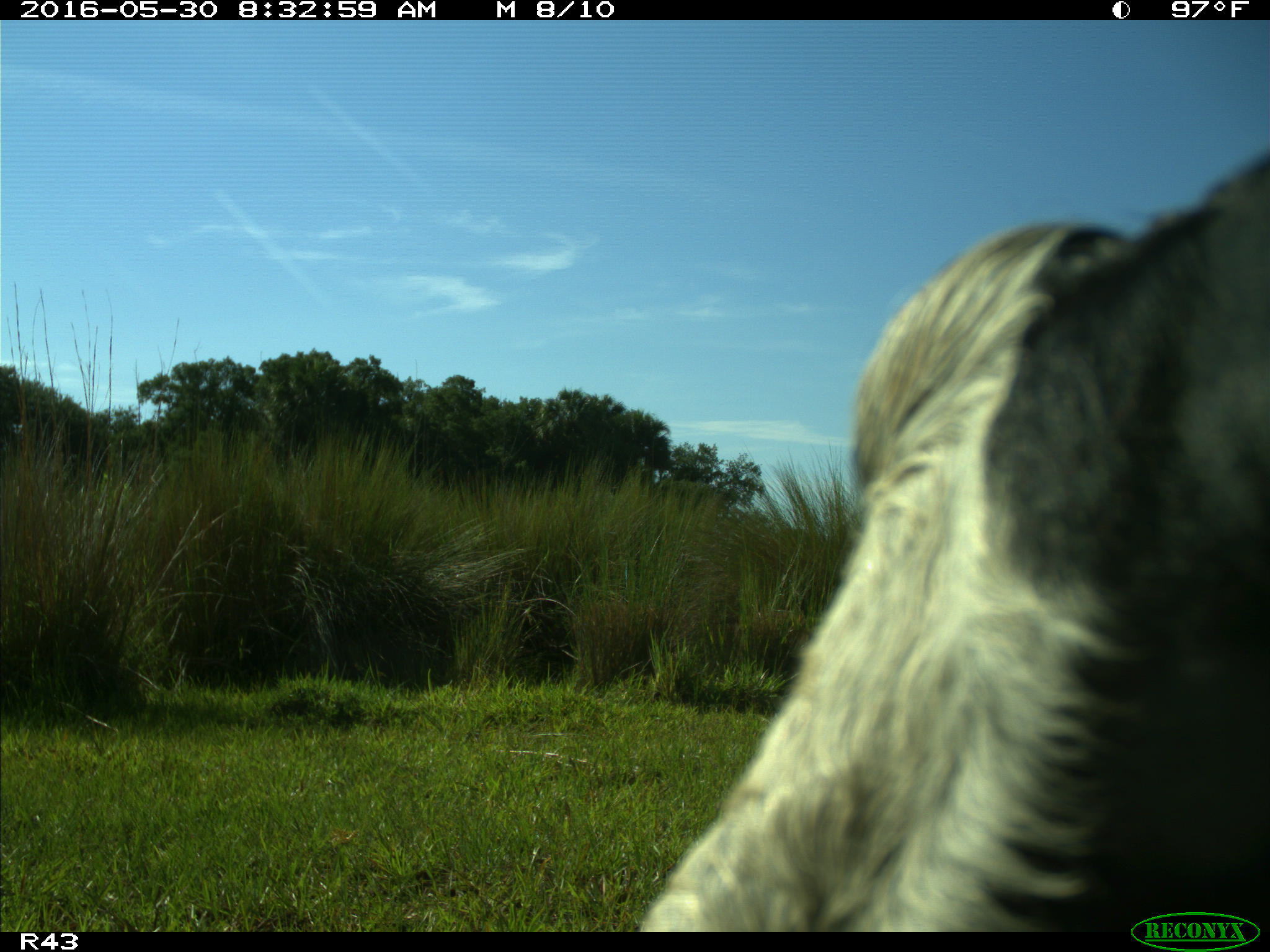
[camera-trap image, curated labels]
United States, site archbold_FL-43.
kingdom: Animalia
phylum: Chordata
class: Mammalia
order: Artiodactyla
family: Bovidae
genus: Bos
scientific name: Bos taurus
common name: domestic cow